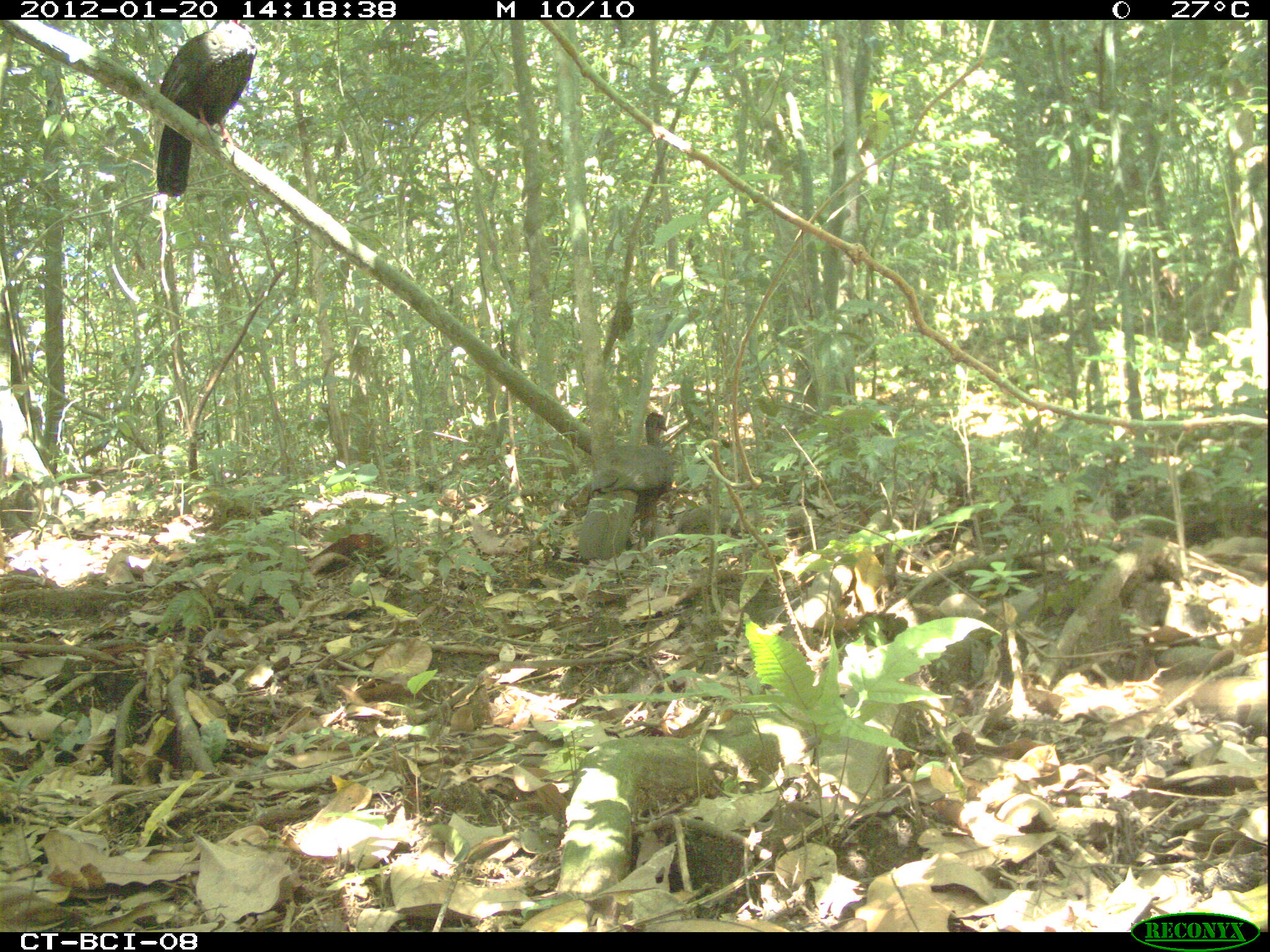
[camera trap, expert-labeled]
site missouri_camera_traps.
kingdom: Animalia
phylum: Chordata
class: Aves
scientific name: Aves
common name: bird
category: bird spec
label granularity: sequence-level